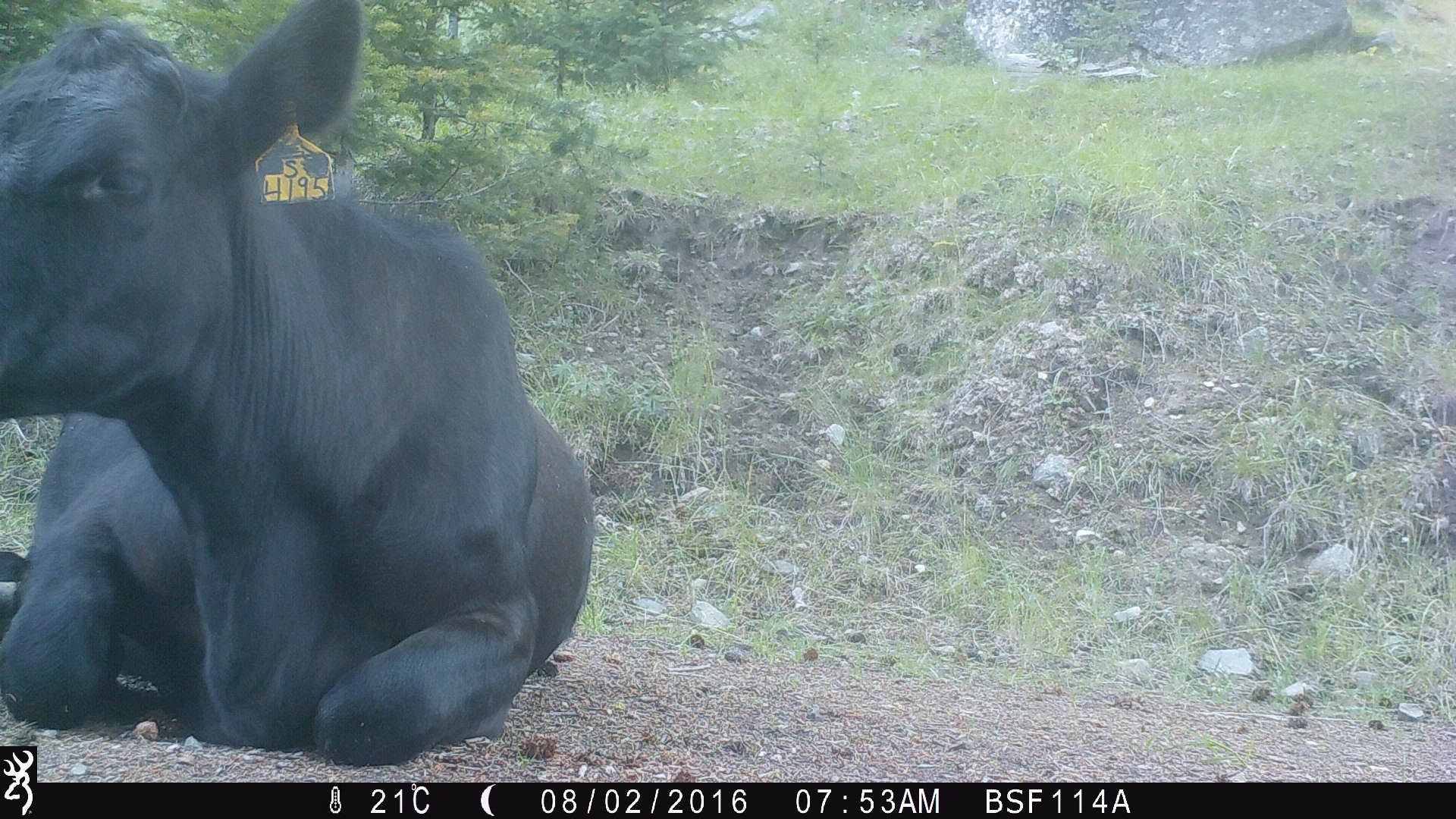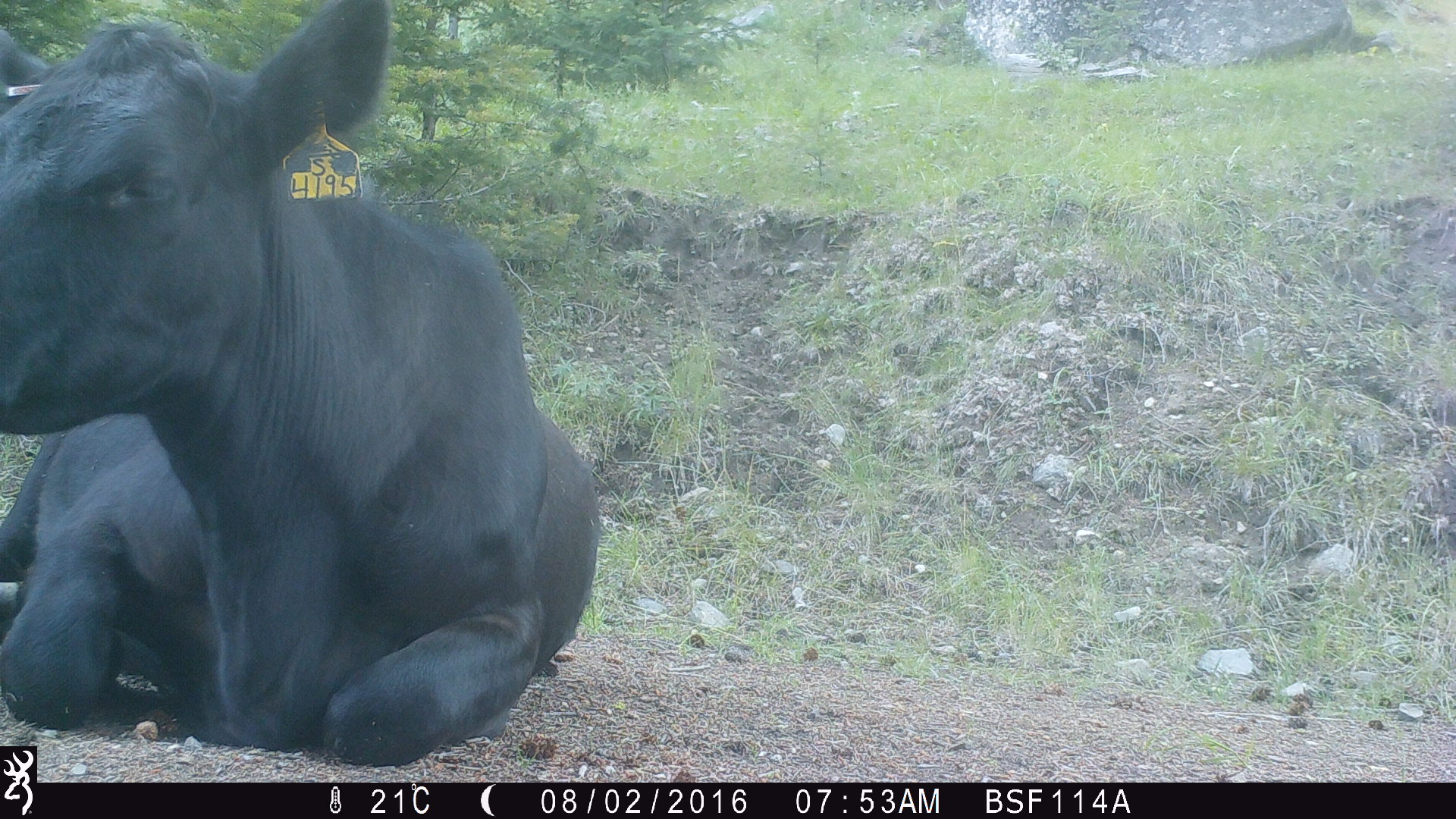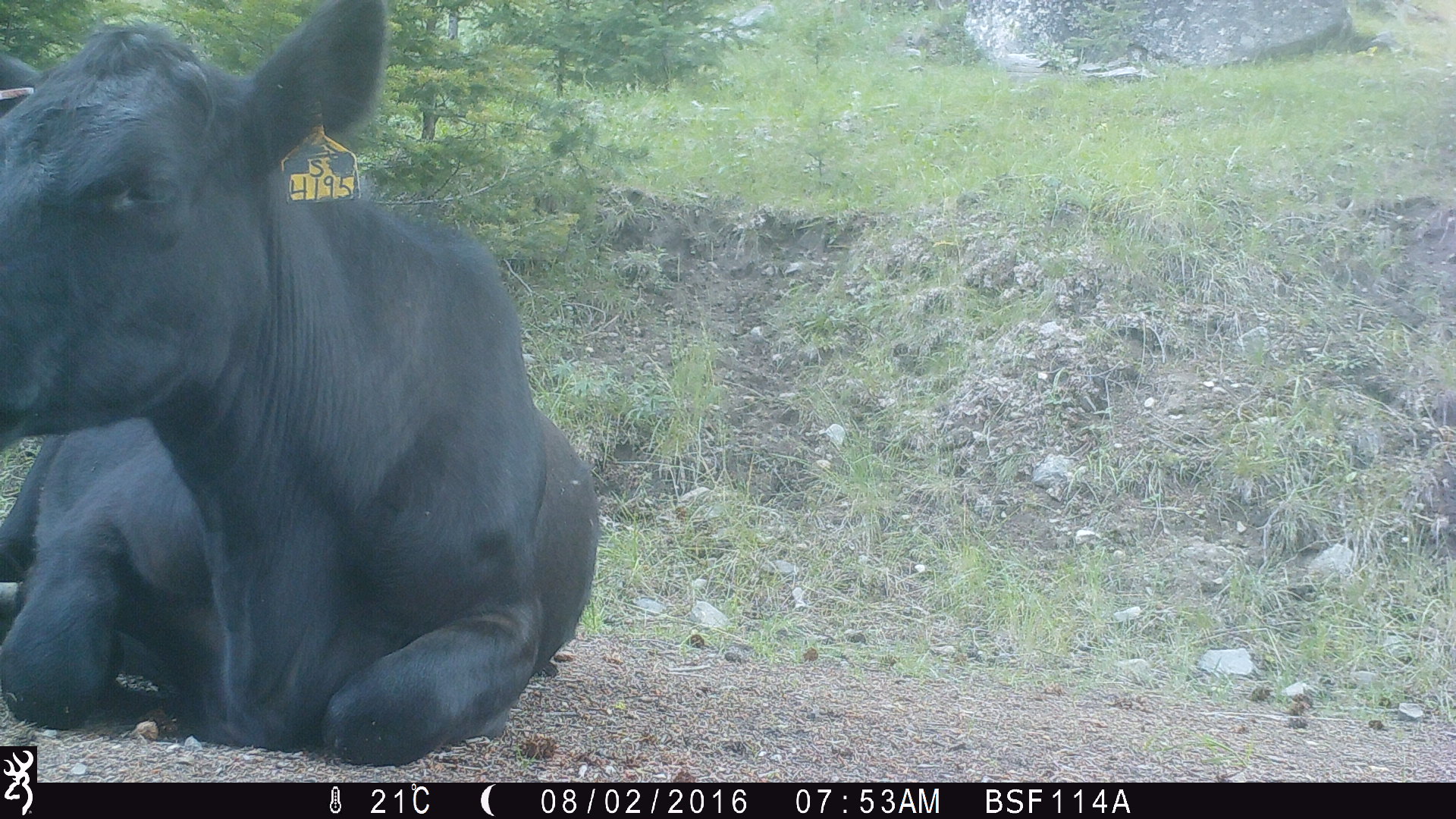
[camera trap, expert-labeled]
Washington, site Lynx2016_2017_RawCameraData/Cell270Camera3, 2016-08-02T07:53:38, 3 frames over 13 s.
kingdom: Animalia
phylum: Chordata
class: Mammalia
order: Artiodactyla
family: Bovidae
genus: Bos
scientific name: Bos taurus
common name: domestic cattle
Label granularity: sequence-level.